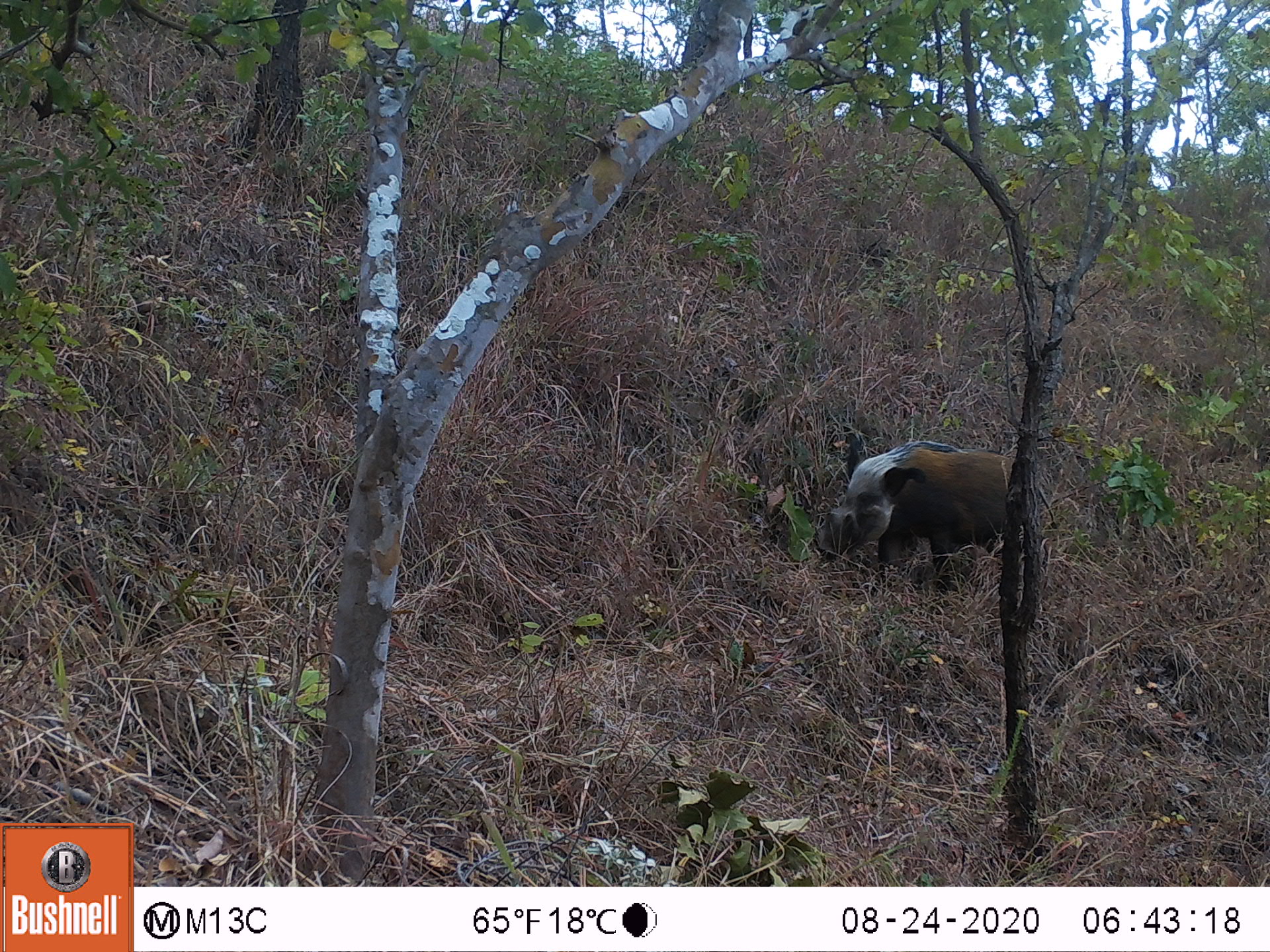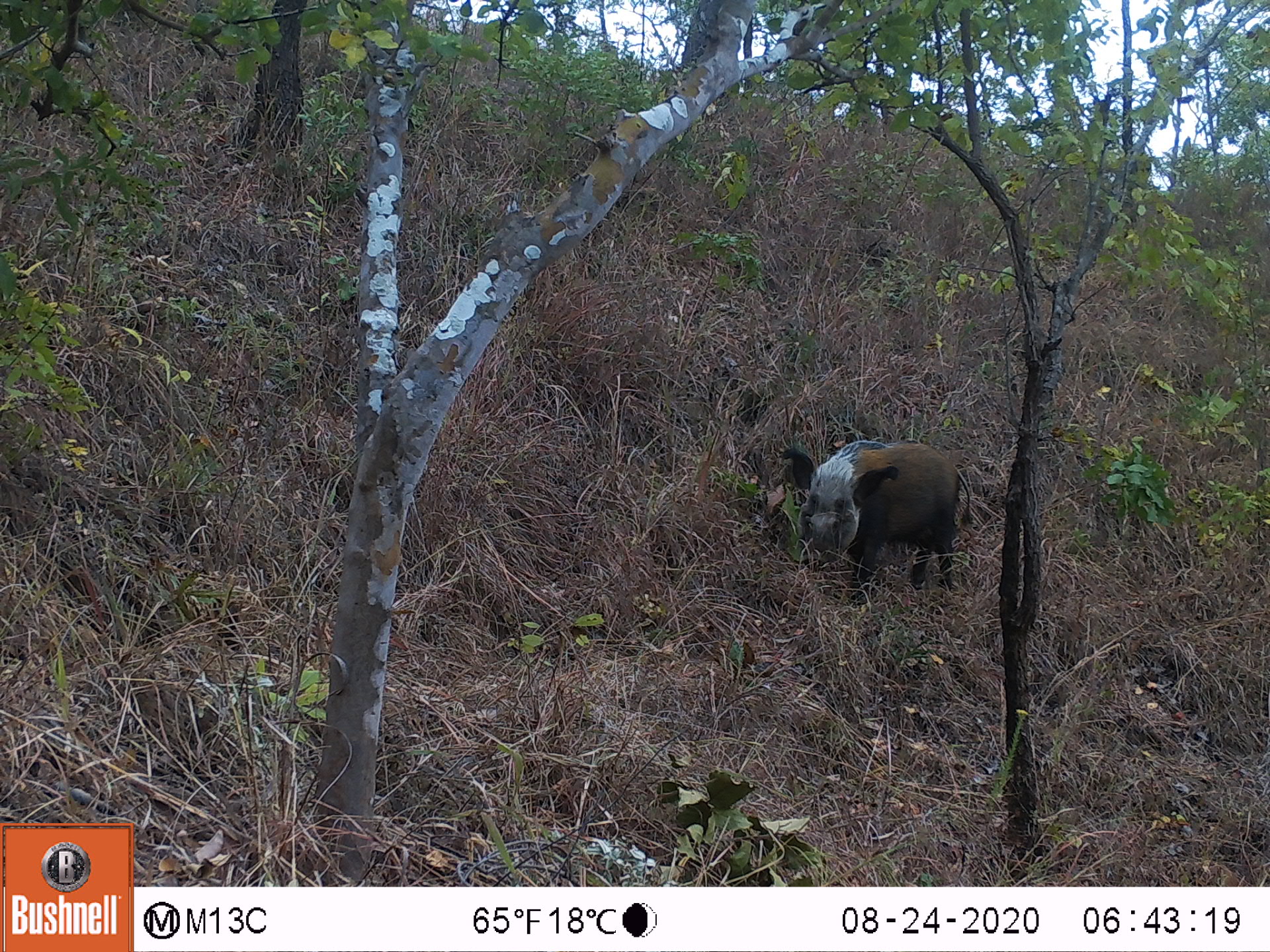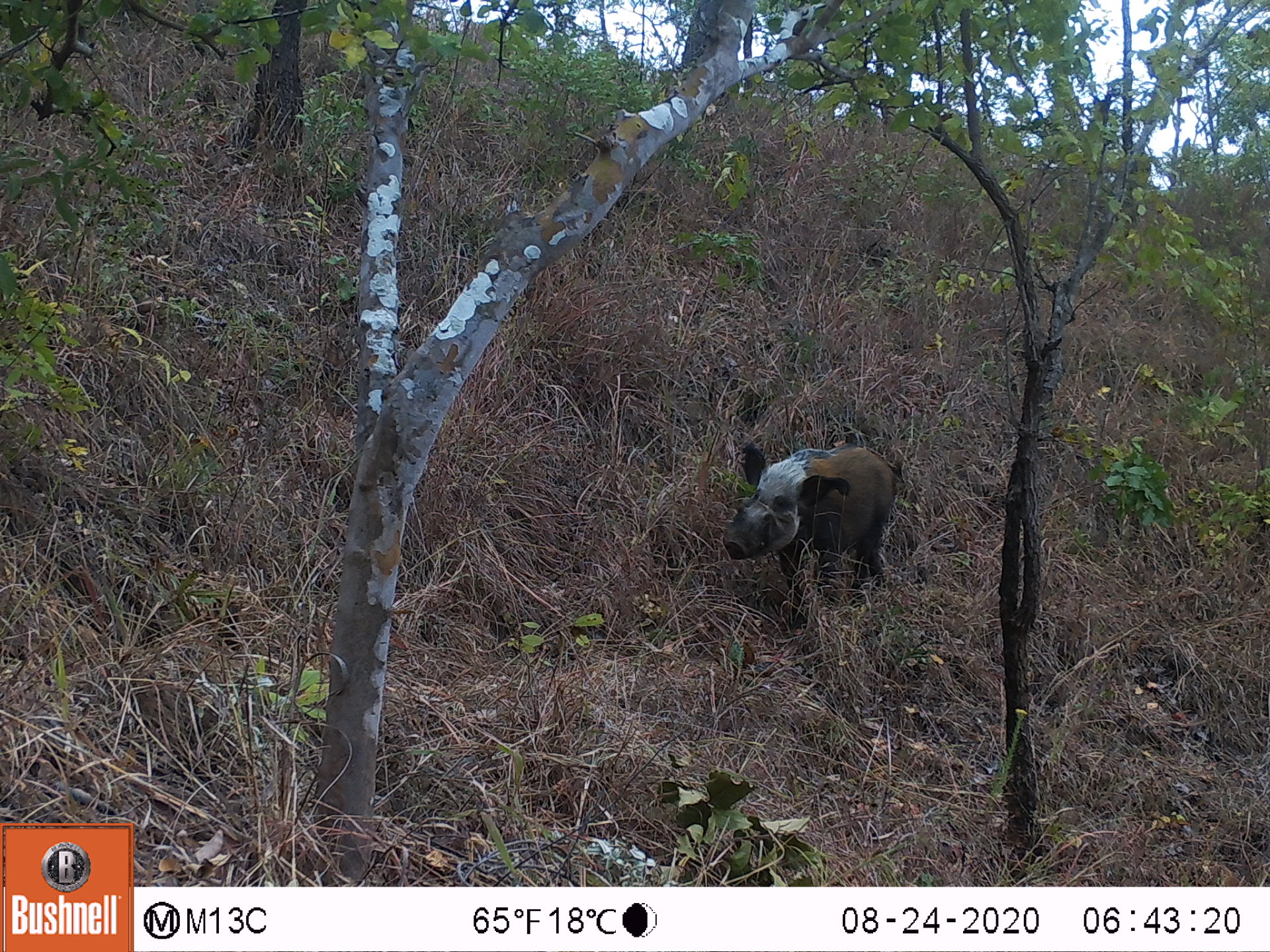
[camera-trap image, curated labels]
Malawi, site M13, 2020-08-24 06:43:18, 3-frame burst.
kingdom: Animalia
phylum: Chordata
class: Mammalia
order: Artiodactyla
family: Suidae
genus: Potamochoerus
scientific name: Potamochoerus larvatus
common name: bushpig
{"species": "bushpig (Potamochoerus larvatus)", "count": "1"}